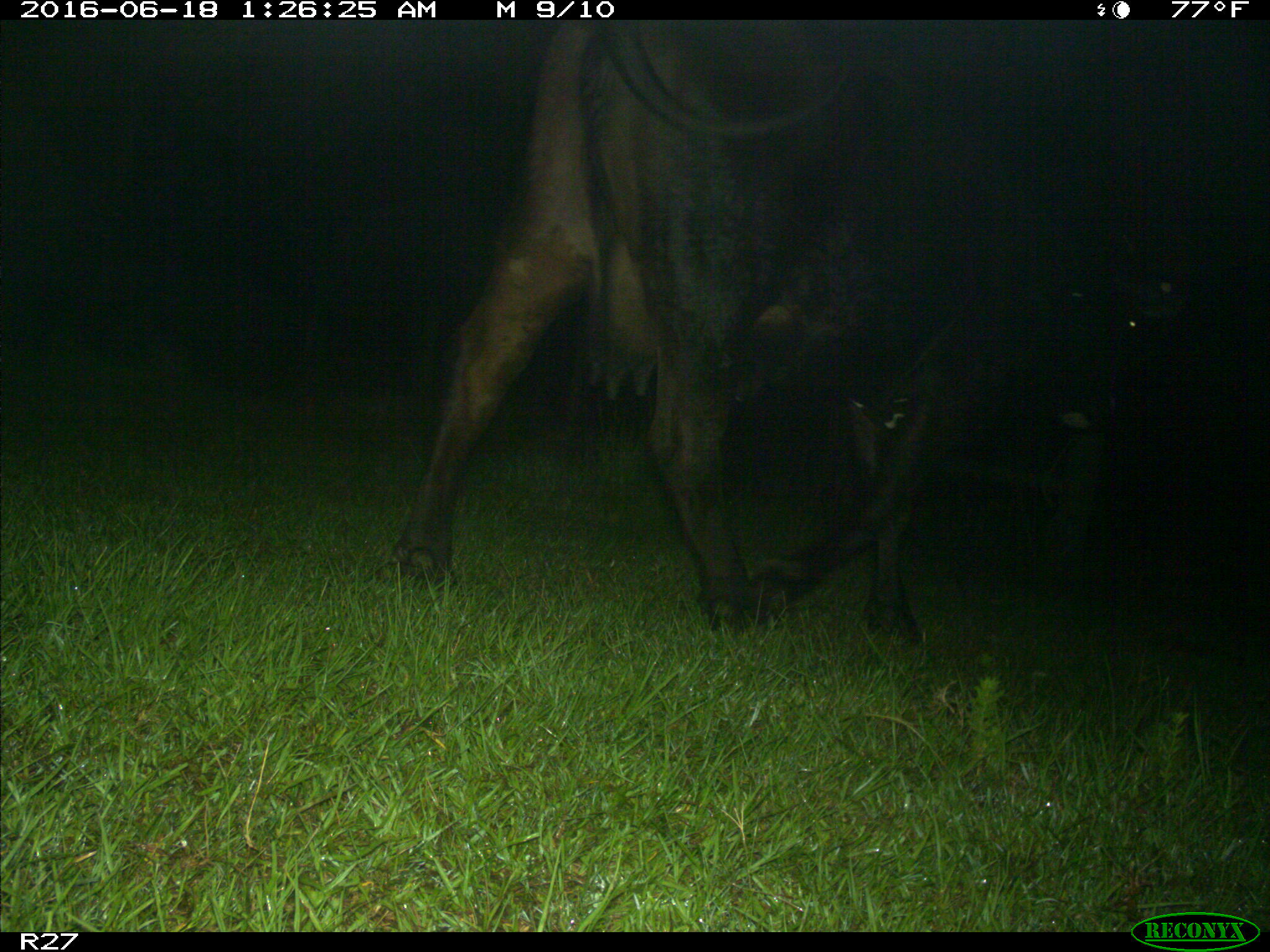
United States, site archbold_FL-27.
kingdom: Animalia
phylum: Chordata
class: Mammalia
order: Artiodactyla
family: Bovidae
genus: Bos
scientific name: Bos taurus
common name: domestic cow